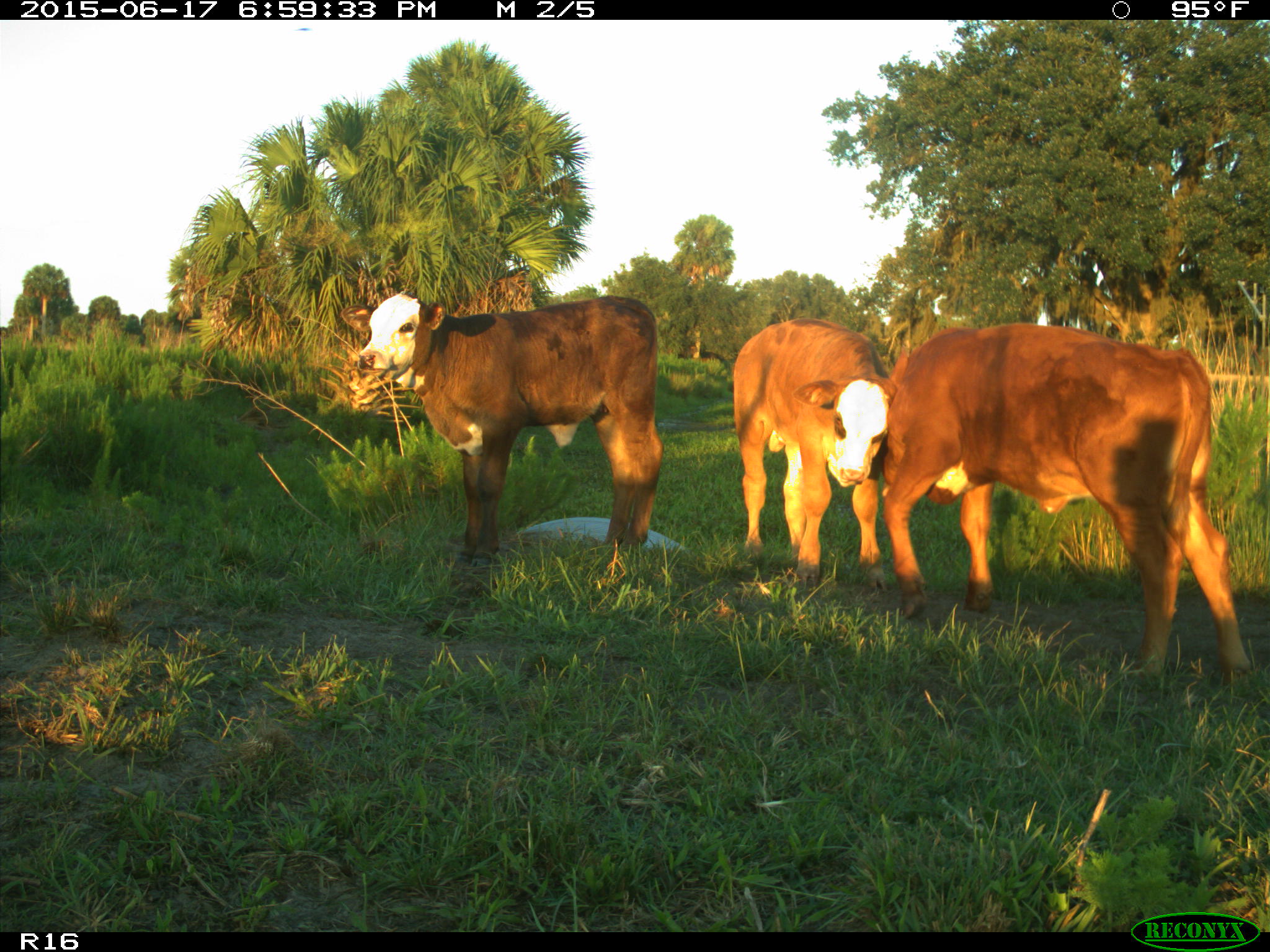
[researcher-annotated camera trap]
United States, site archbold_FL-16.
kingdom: Animalia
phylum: Chordata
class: Mammalia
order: Artiodactyla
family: Bovidae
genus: Bos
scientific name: Bos taurus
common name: domestic cow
Bos taurus (domestic cow).